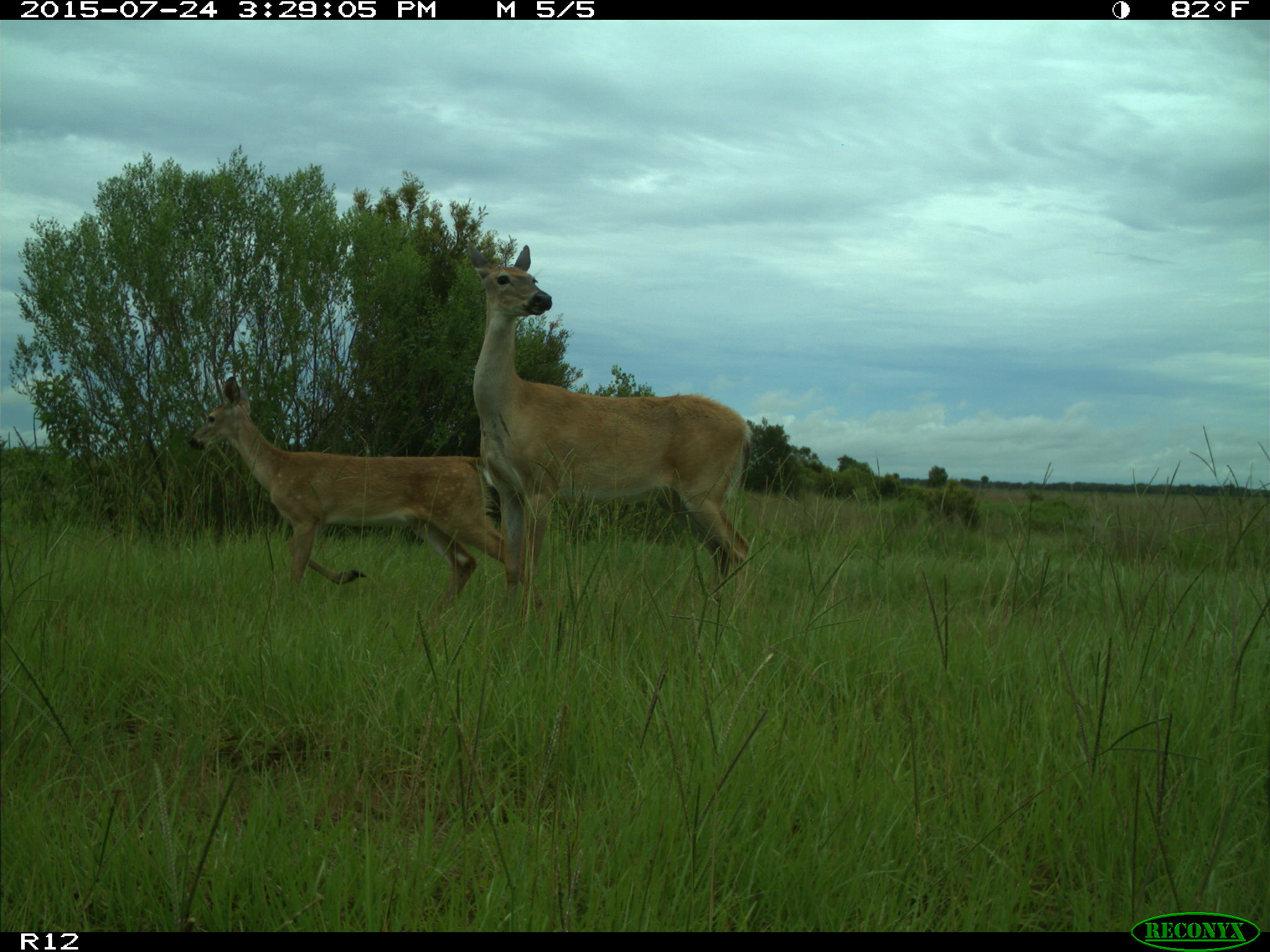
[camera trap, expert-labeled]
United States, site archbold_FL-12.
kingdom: Animalia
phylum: Chordata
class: Mammalia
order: Artiodactyla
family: Cervidae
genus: Odocoileus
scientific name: Odocoileus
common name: deer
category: unidentified deer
Unidentified deer (deer) (Odocoileus).